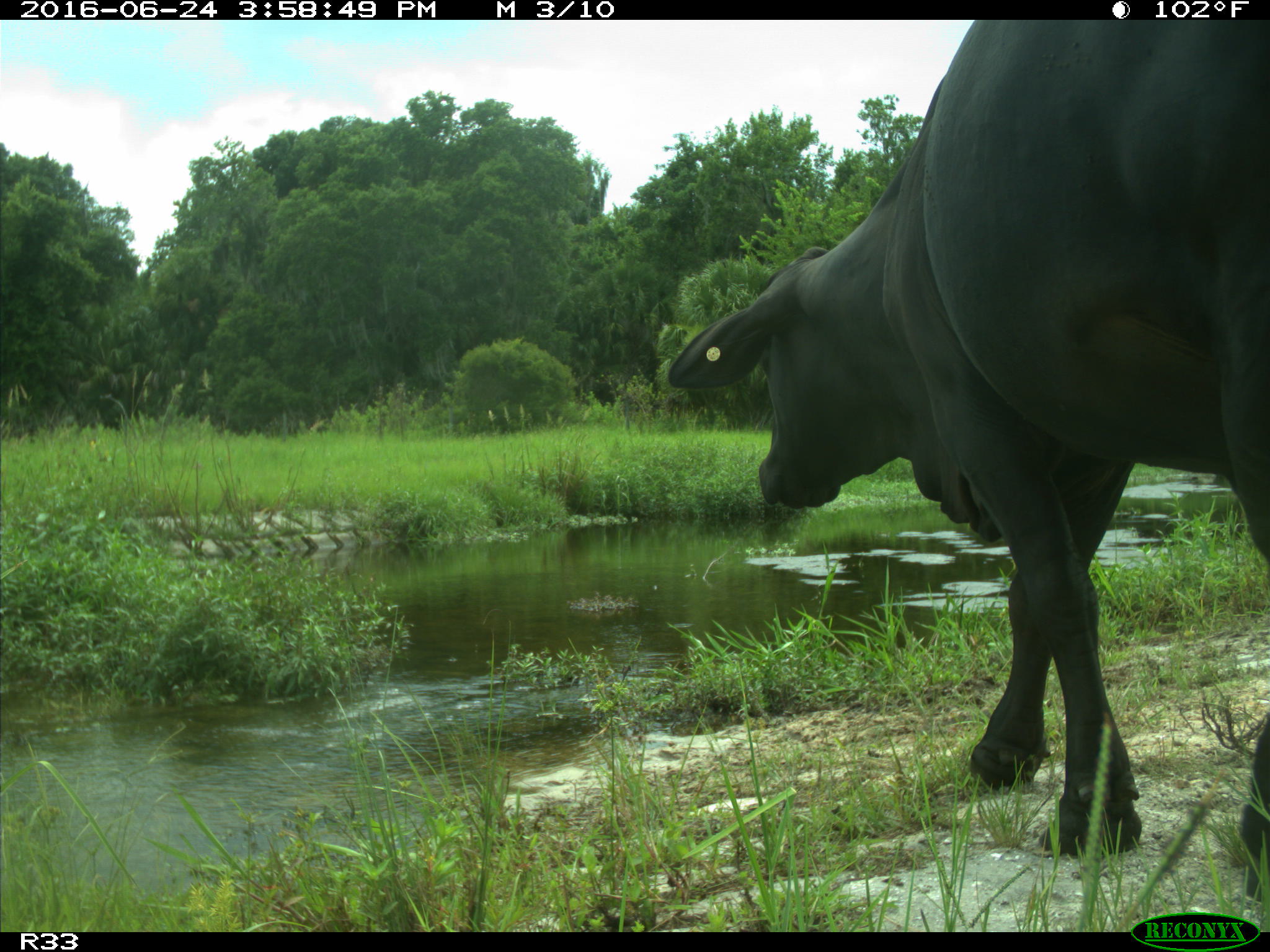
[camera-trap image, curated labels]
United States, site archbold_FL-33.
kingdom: Animalia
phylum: Chordata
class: Mammalia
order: Artiodactyla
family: Bovidae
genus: Bos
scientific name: Bos taurus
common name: domestic cow